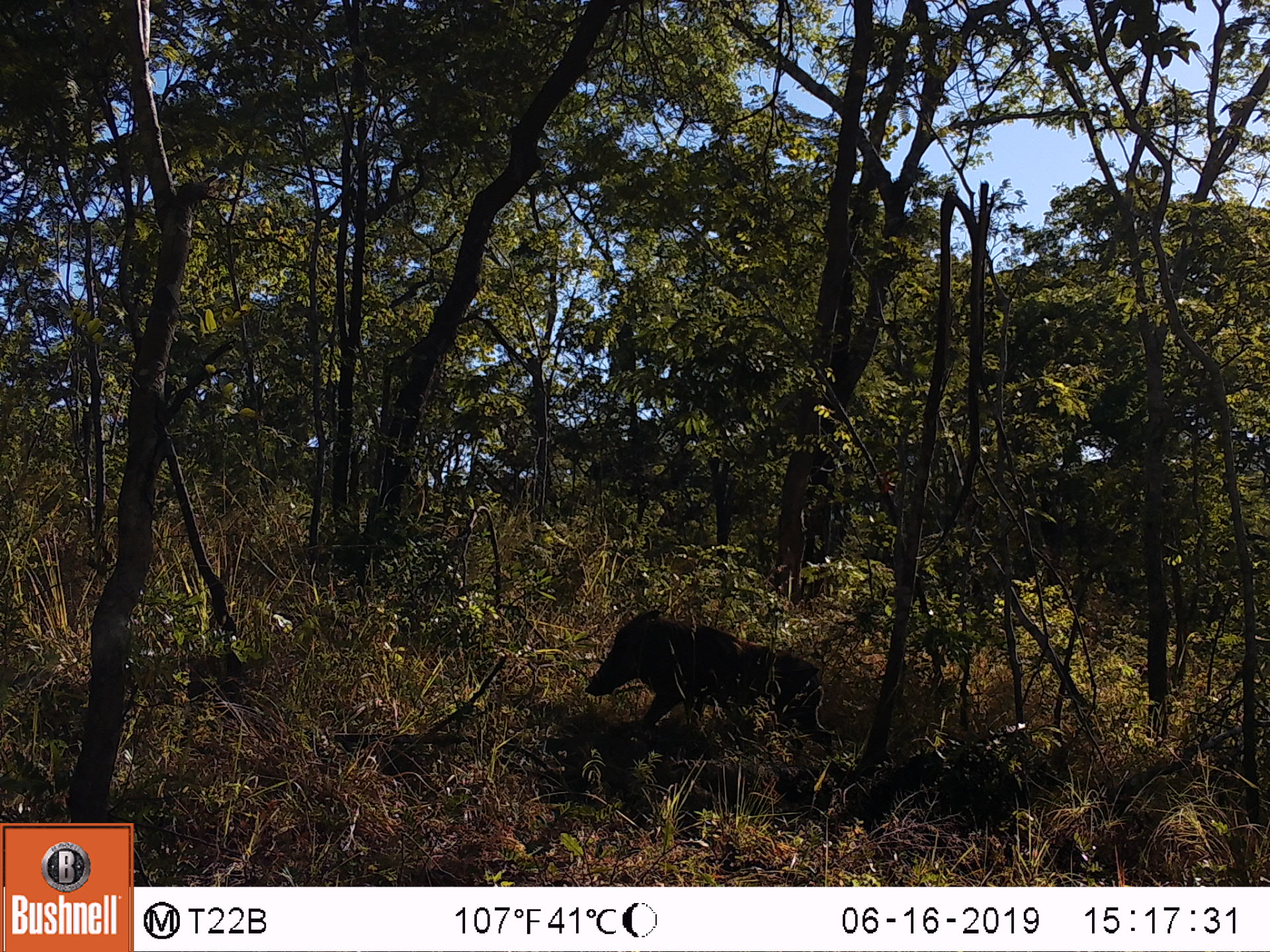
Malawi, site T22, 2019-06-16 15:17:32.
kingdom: Animalia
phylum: Chordata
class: Mammalia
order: Artiodactyla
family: Suidae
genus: Phacochoerus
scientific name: Phacochoerus africanus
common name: common warthog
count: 1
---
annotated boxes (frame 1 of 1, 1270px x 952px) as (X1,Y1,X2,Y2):
common warthog: (585,604,838,766)